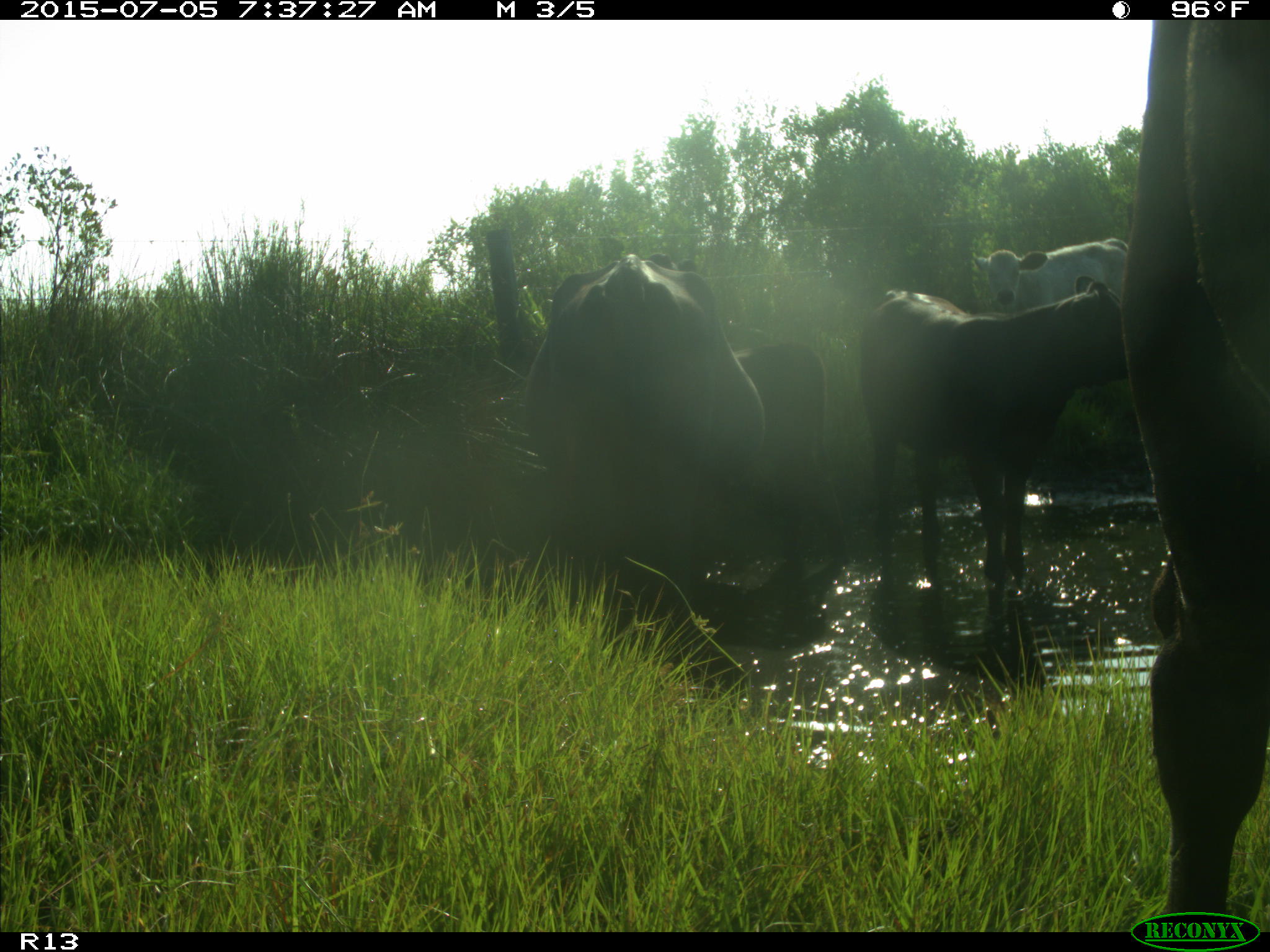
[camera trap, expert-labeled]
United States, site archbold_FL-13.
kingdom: Animalia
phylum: Chordata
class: Mammalia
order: Artiodactyla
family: Bovidae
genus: Bos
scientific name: Bos taurus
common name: domestic cow